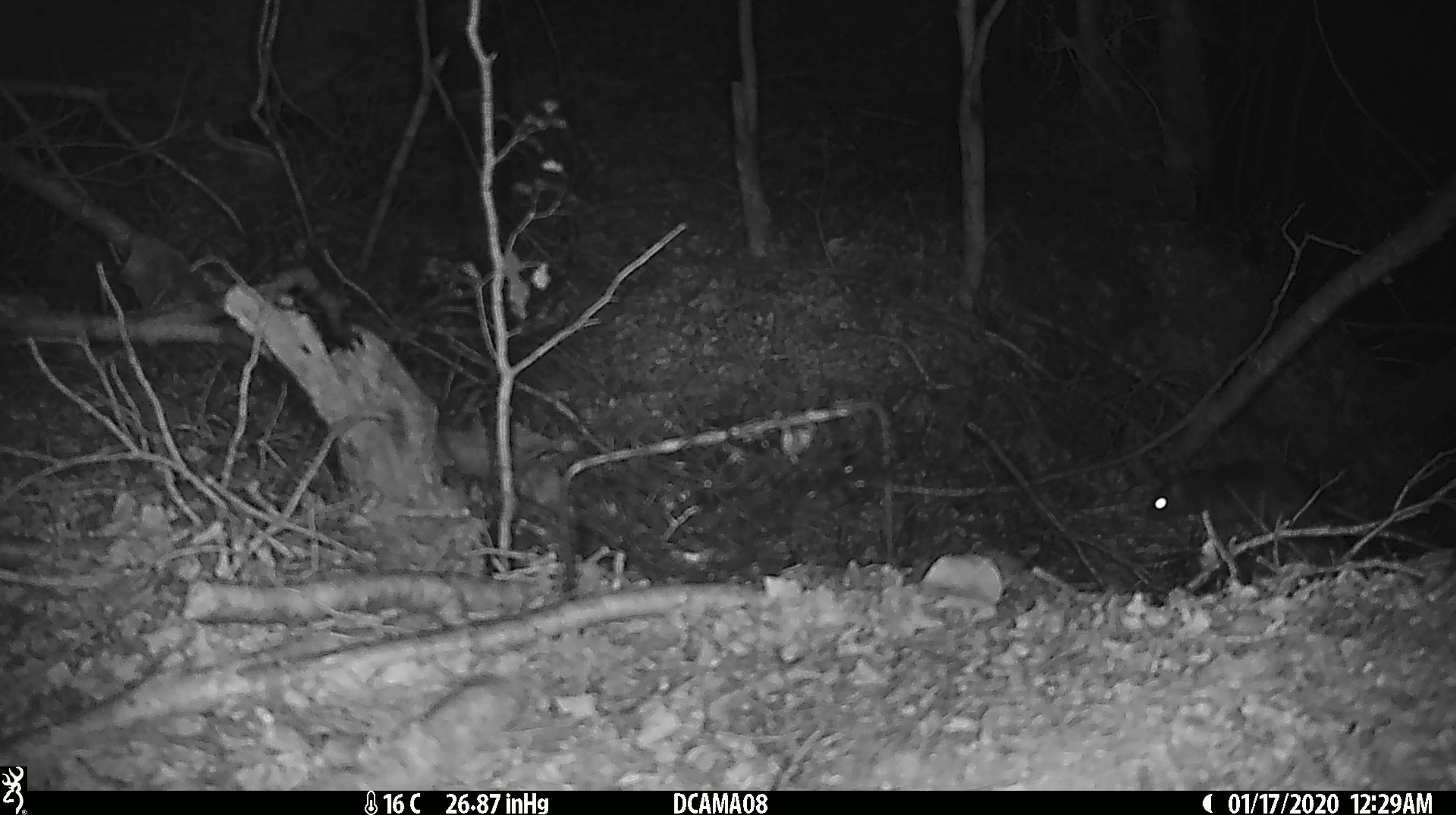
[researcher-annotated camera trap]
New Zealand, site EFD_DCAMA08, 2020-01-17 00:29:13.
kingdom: Animalia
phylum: Chordata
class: Mammalia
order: Rodentia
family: Muridae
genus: Rattus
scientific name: Rattus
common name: rat